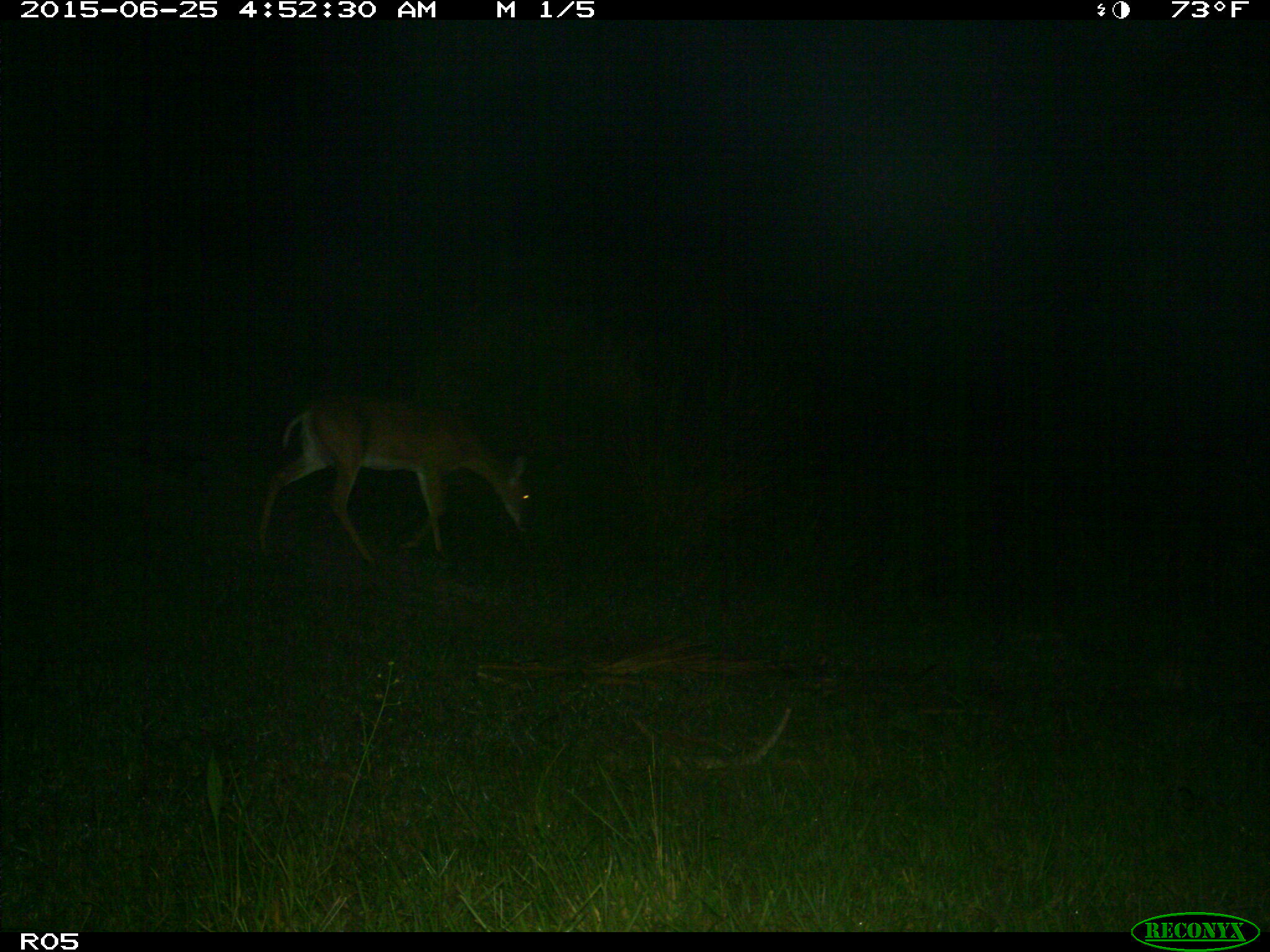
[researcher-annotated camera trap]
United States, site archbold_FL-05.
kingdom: Animalia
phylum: Chordata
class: Mammalia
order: Artiodactyla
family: Cervidae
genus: Odocoileus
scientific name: Odocoileus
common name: deer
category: unidentified deer